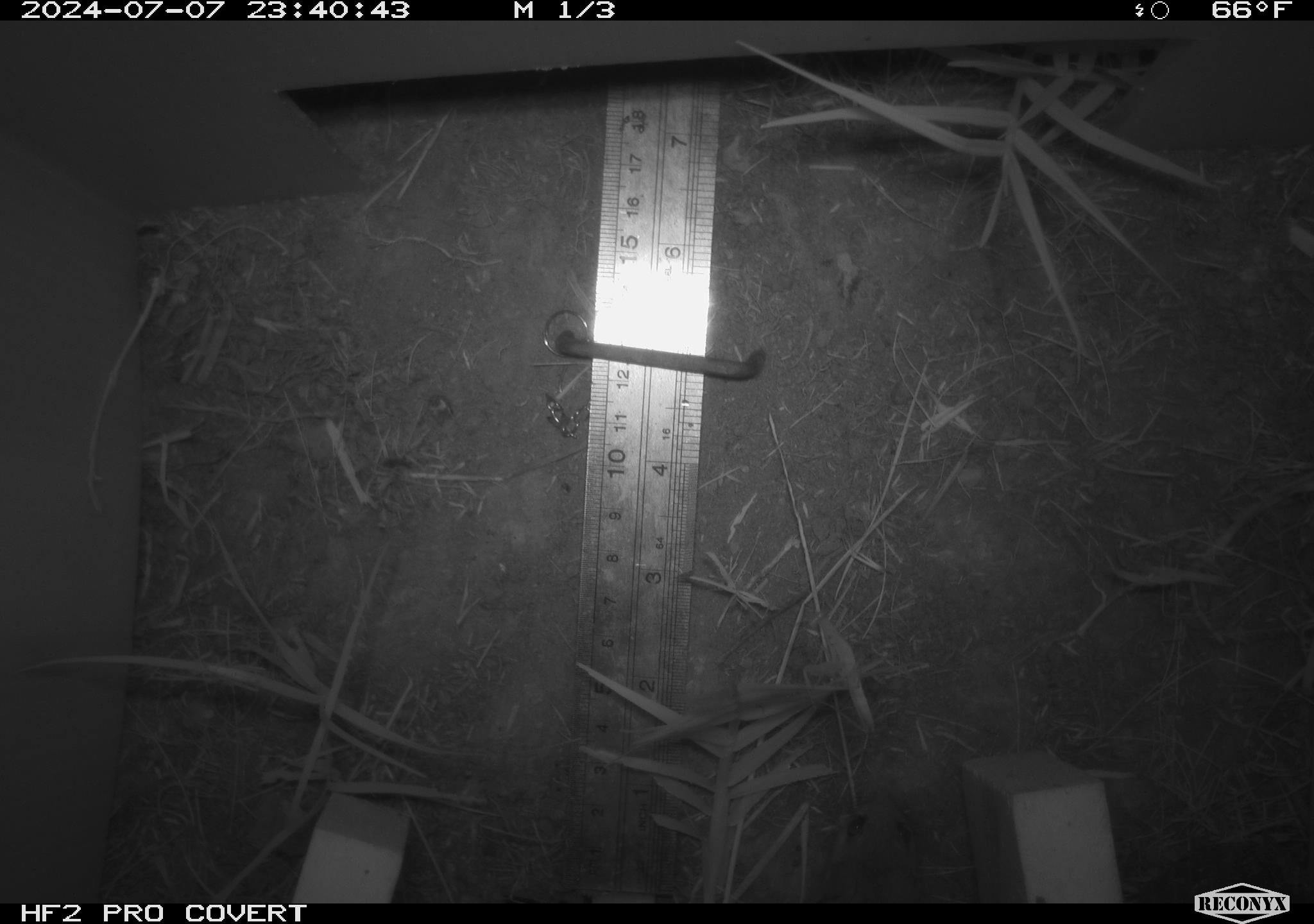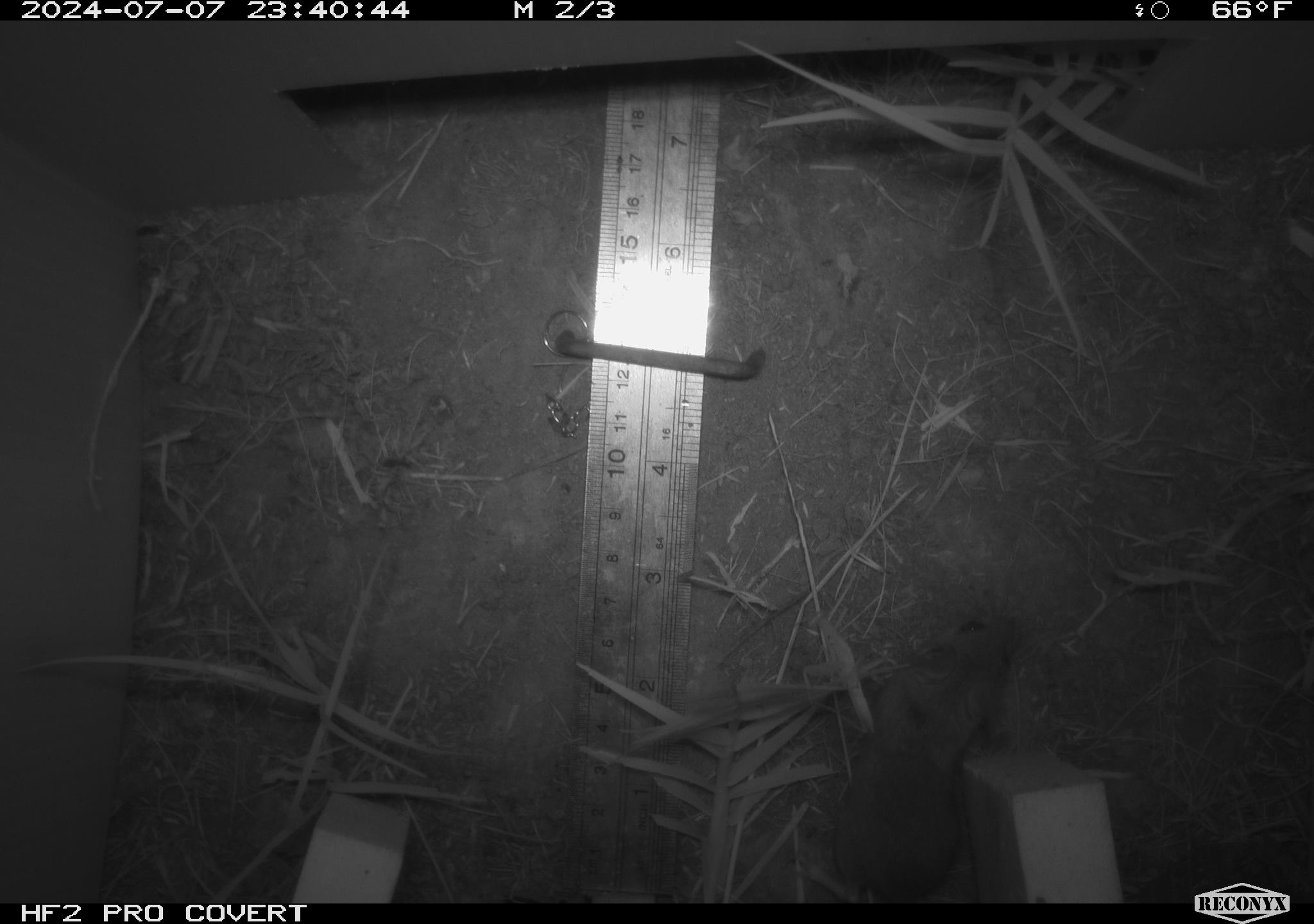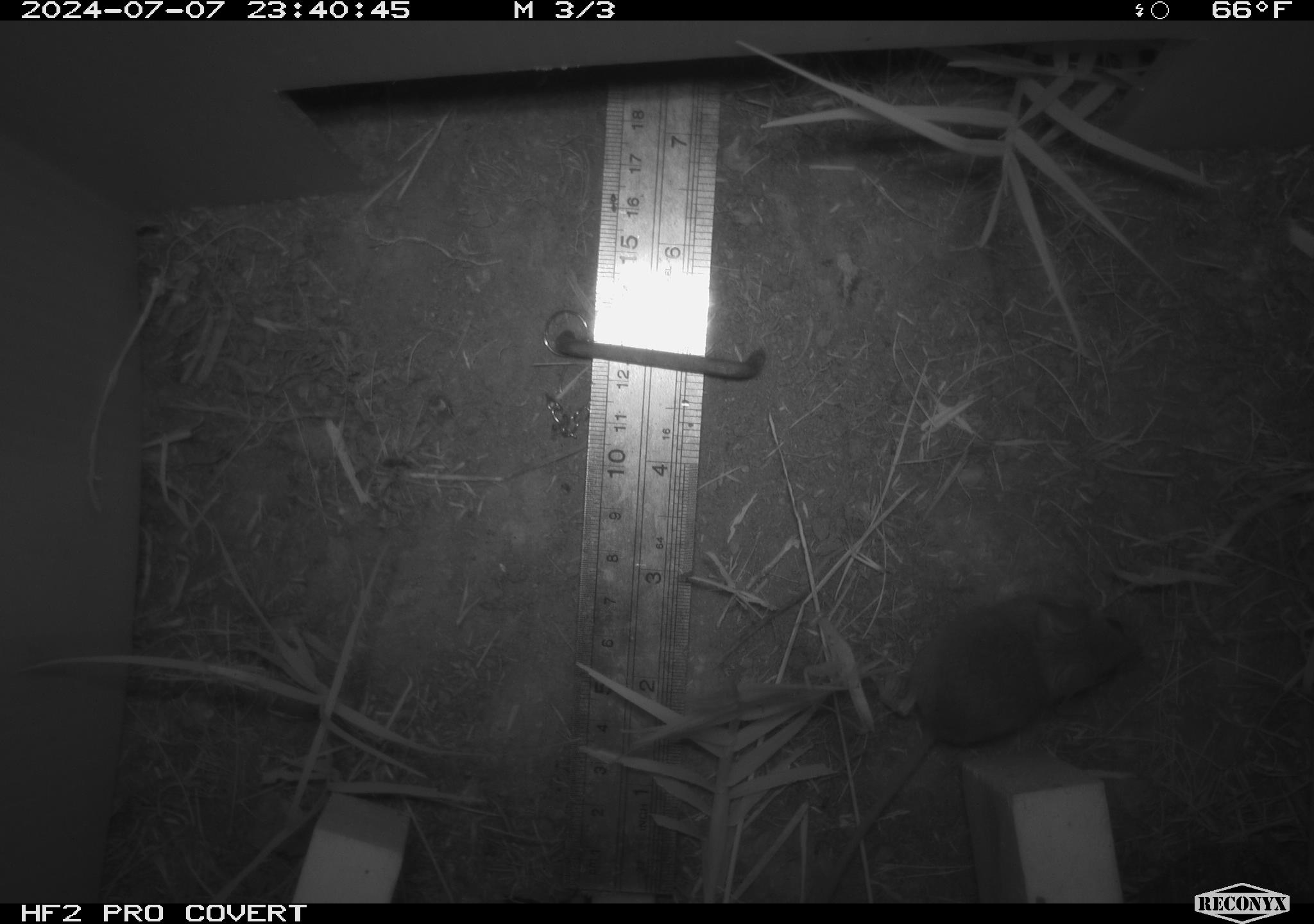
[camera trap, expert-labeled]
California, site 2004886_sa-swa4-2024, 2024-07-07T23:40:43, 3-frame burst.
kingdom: Animalia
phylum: Chordata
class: Mammalia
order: Rodentia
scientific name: Rodentia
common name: mouse species